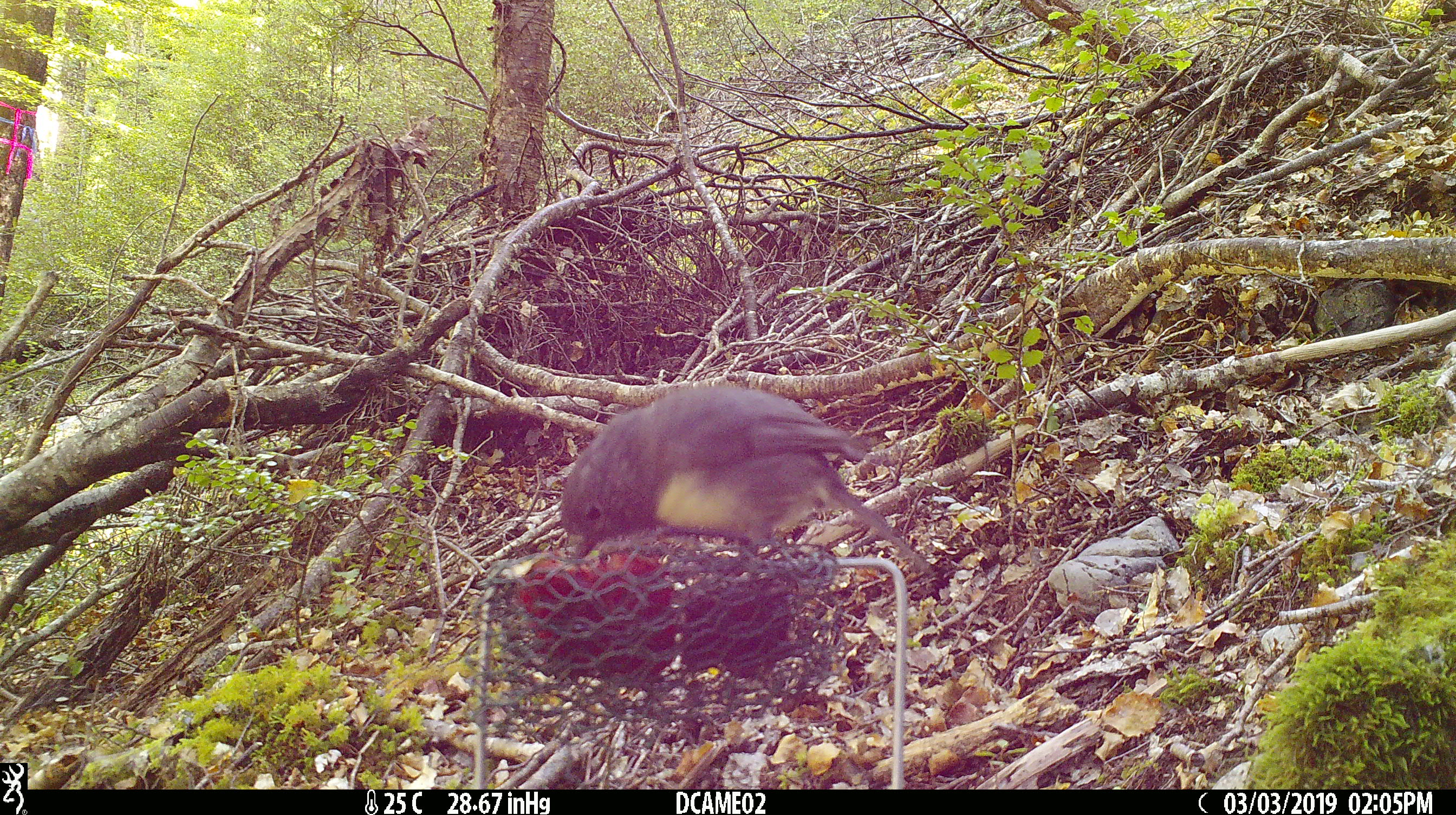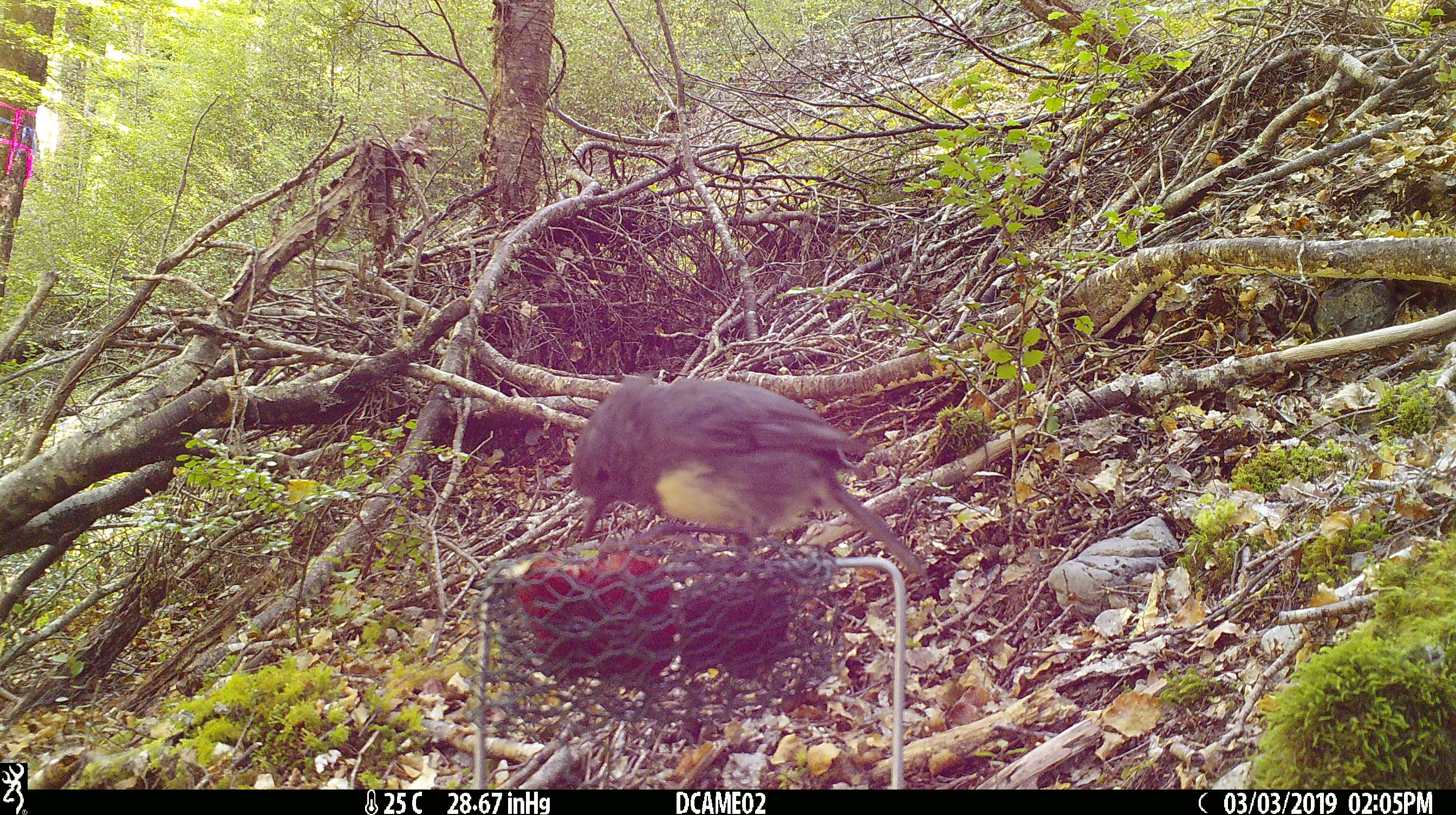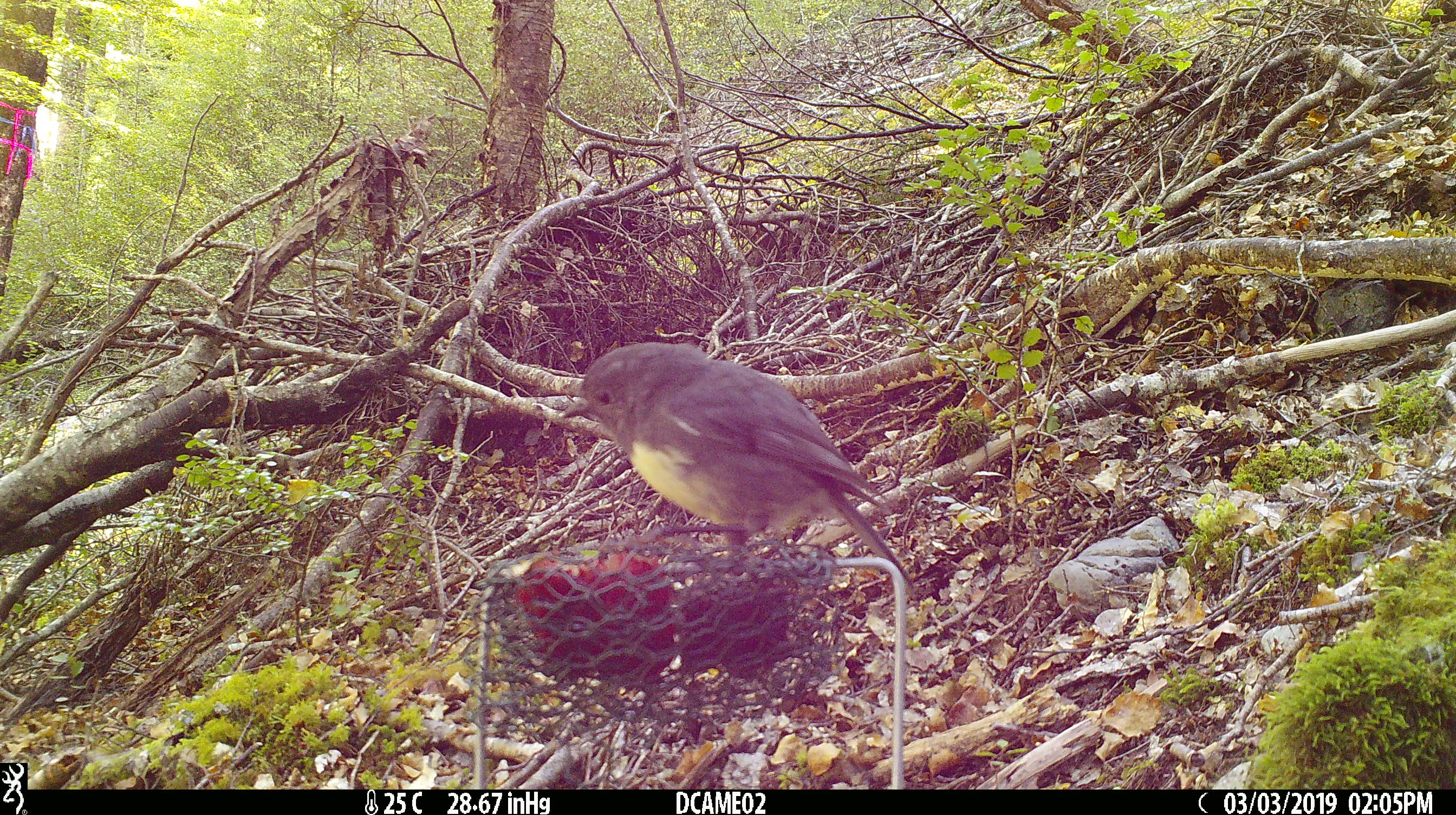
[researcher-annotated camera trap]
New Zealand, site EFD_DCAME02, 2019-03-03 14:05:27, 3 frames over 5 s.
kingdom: Animalia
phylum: Chordata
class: Aves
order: Passeriformes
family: Petroicidae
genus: Petroica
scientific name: Petroica australis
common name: new zealand robin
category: robin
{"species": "robin (new zealand robin) (Petroica australis)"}